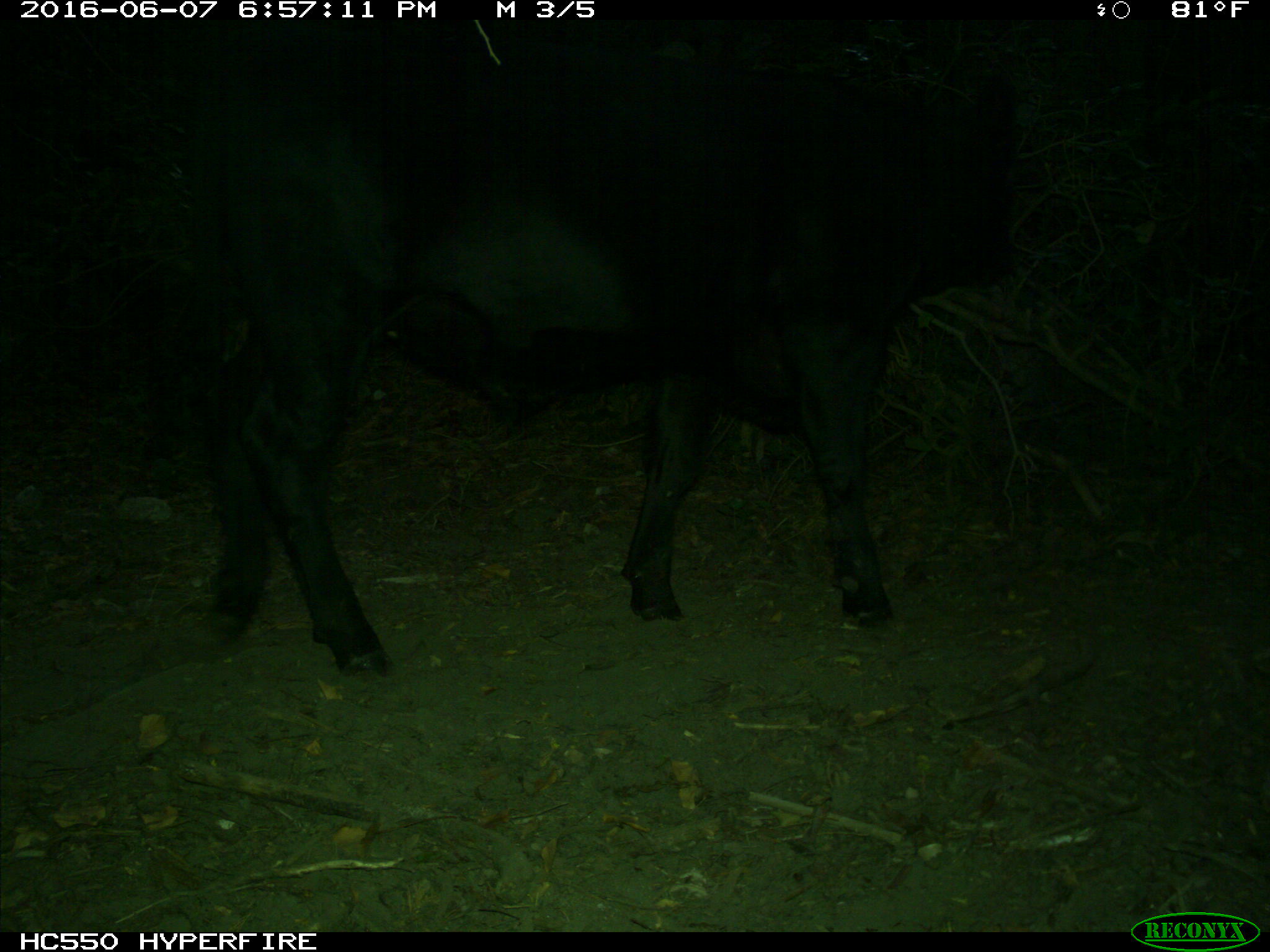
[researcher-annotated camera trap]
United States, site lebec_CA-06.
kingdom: Animalia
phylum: Chordata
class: Mammalia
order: Artiodactyla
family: Bovidae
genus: Bos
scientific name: Bos taurus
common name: domestic cow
Bos taurus (domestic cow).